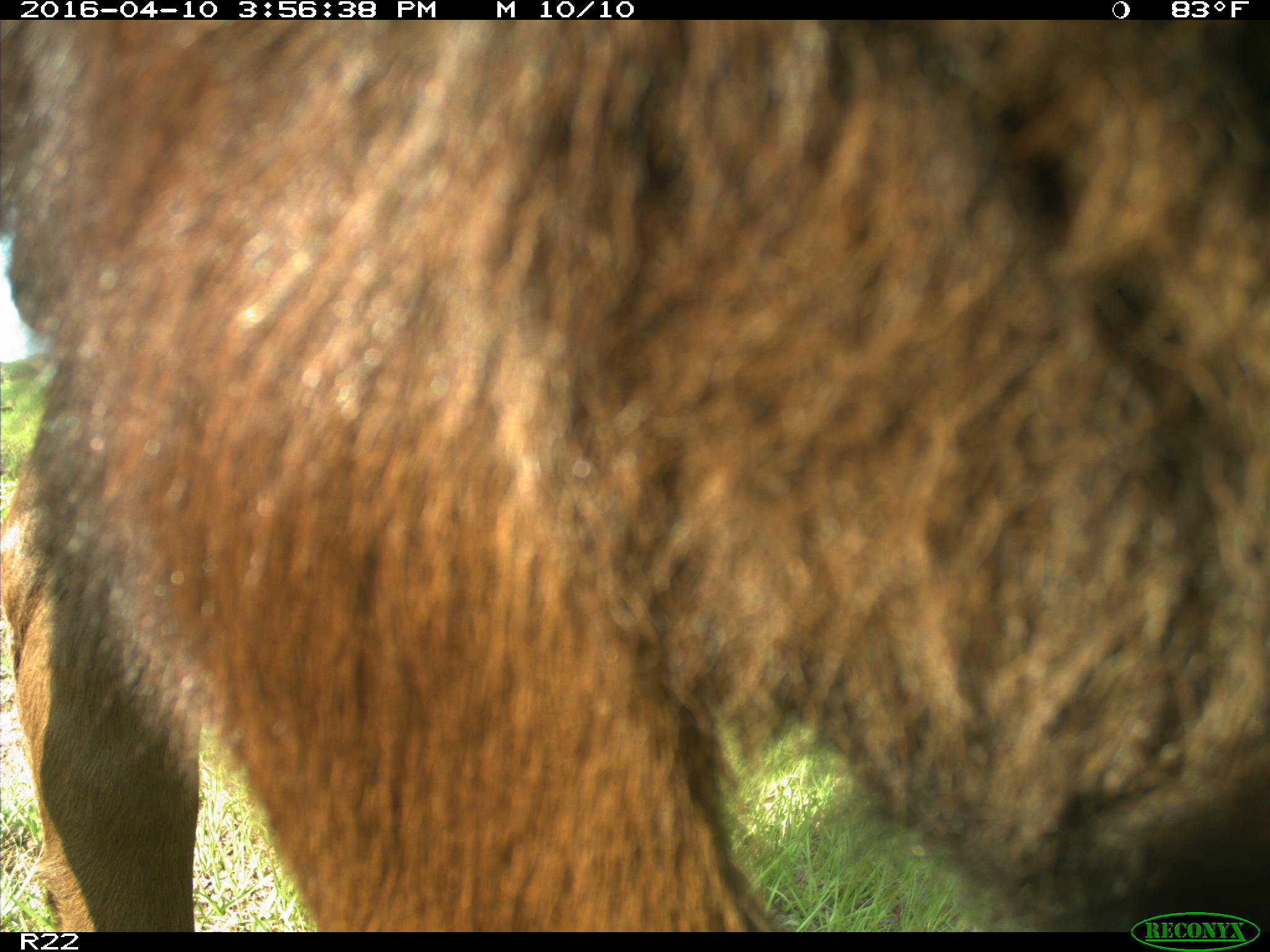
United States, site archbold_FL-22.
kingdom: Animalia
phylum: Chordata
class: Mammalia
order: Artiodactyla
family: Bovidae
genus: Bos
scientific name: Bos taurus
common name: domestic cow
Bos taurus (domestic cow).